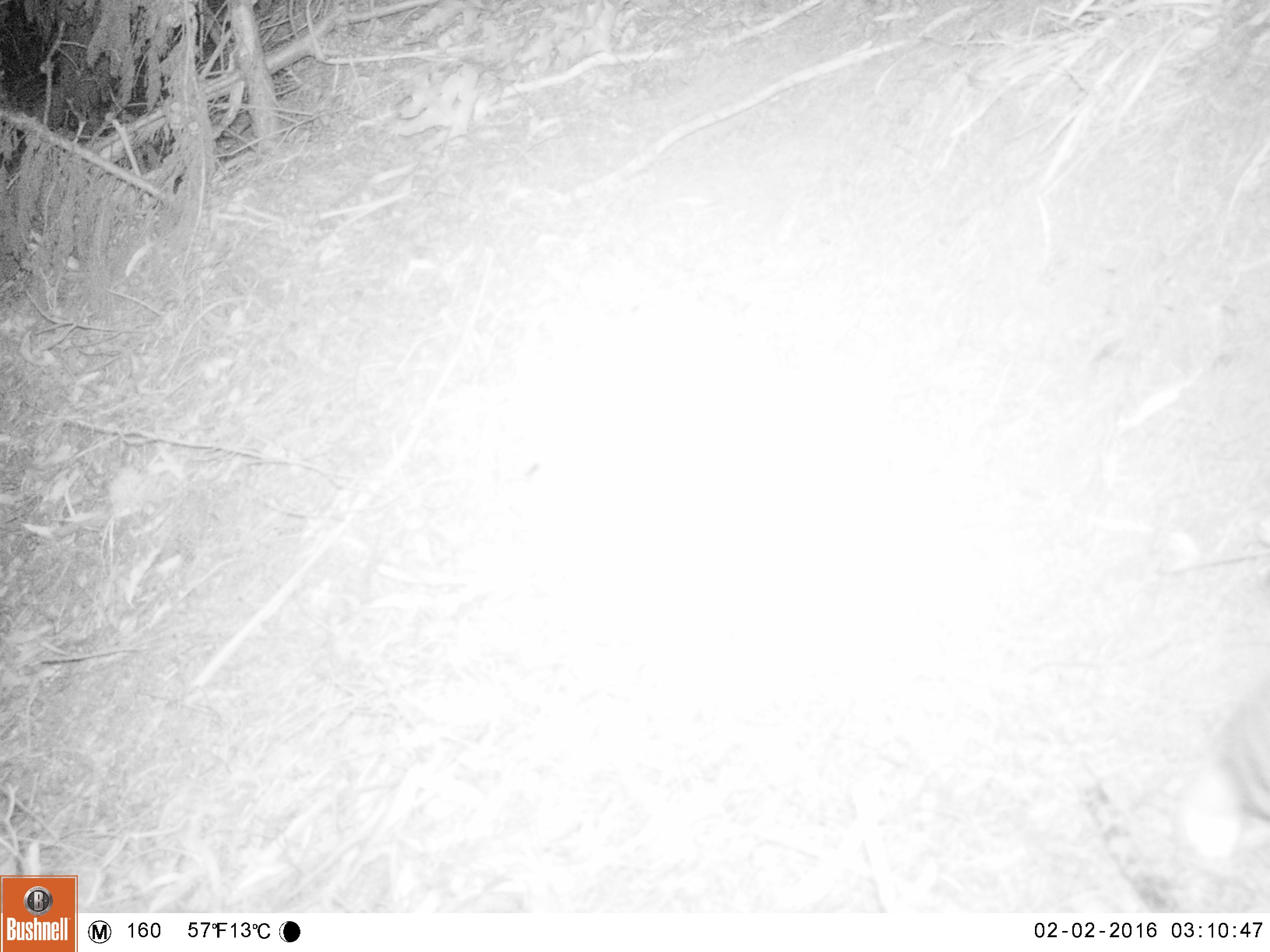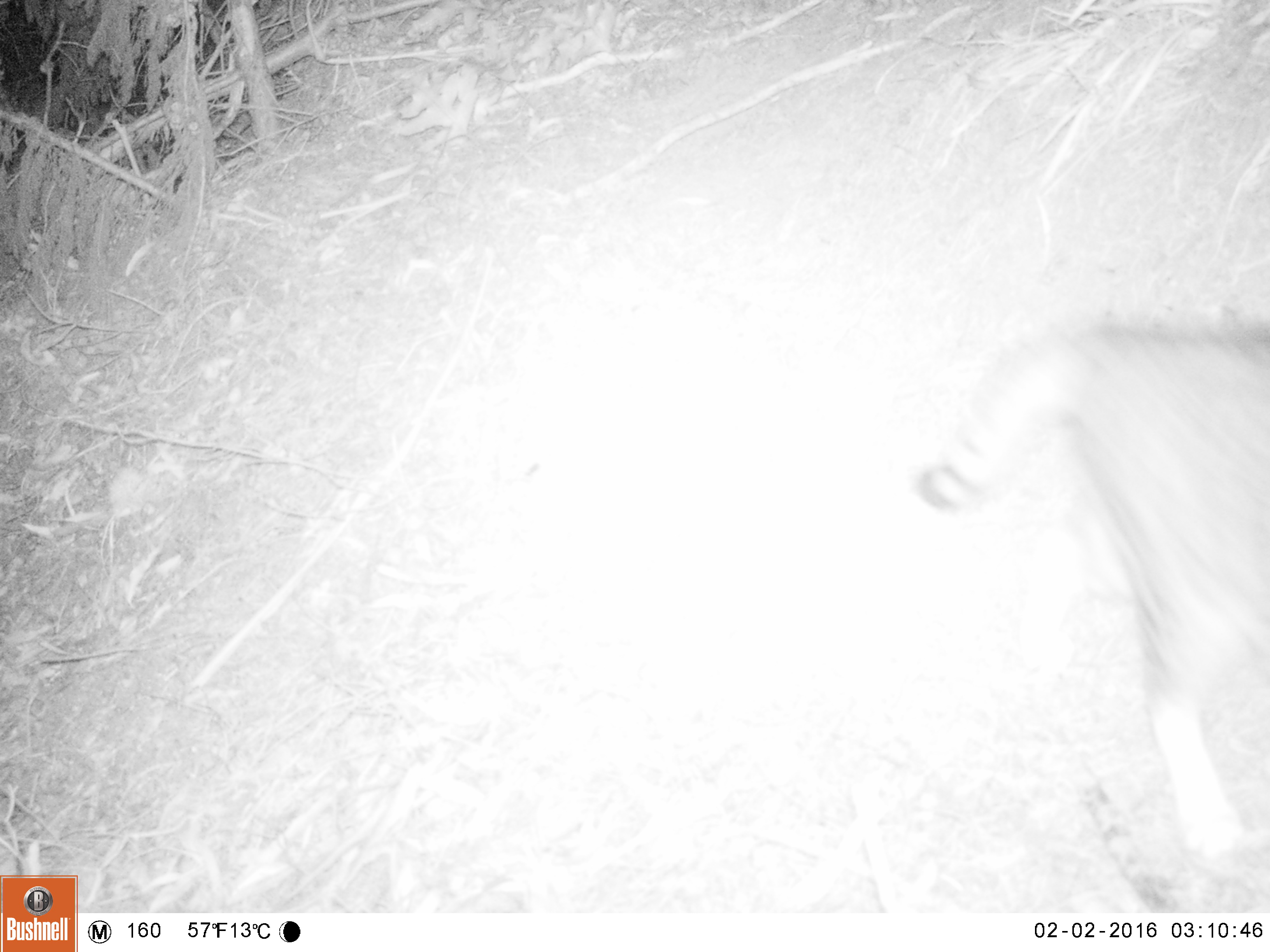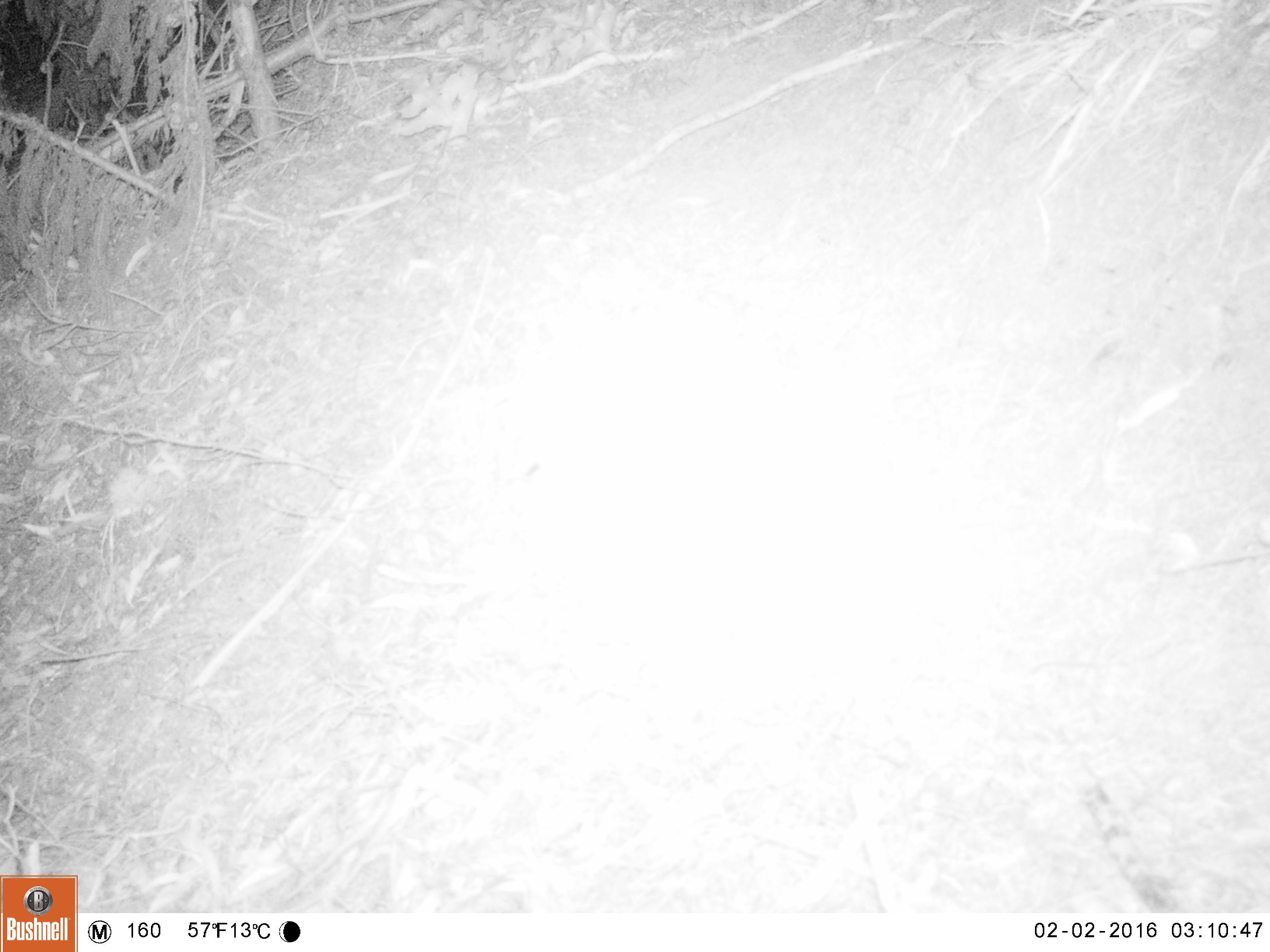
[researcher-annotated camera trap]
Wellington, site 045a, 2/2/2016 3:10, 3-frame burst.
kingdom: Animalia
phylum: Chordata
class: Mammalia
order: Carnivora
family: Felidae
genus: Felis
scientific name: Felis catus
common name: cat